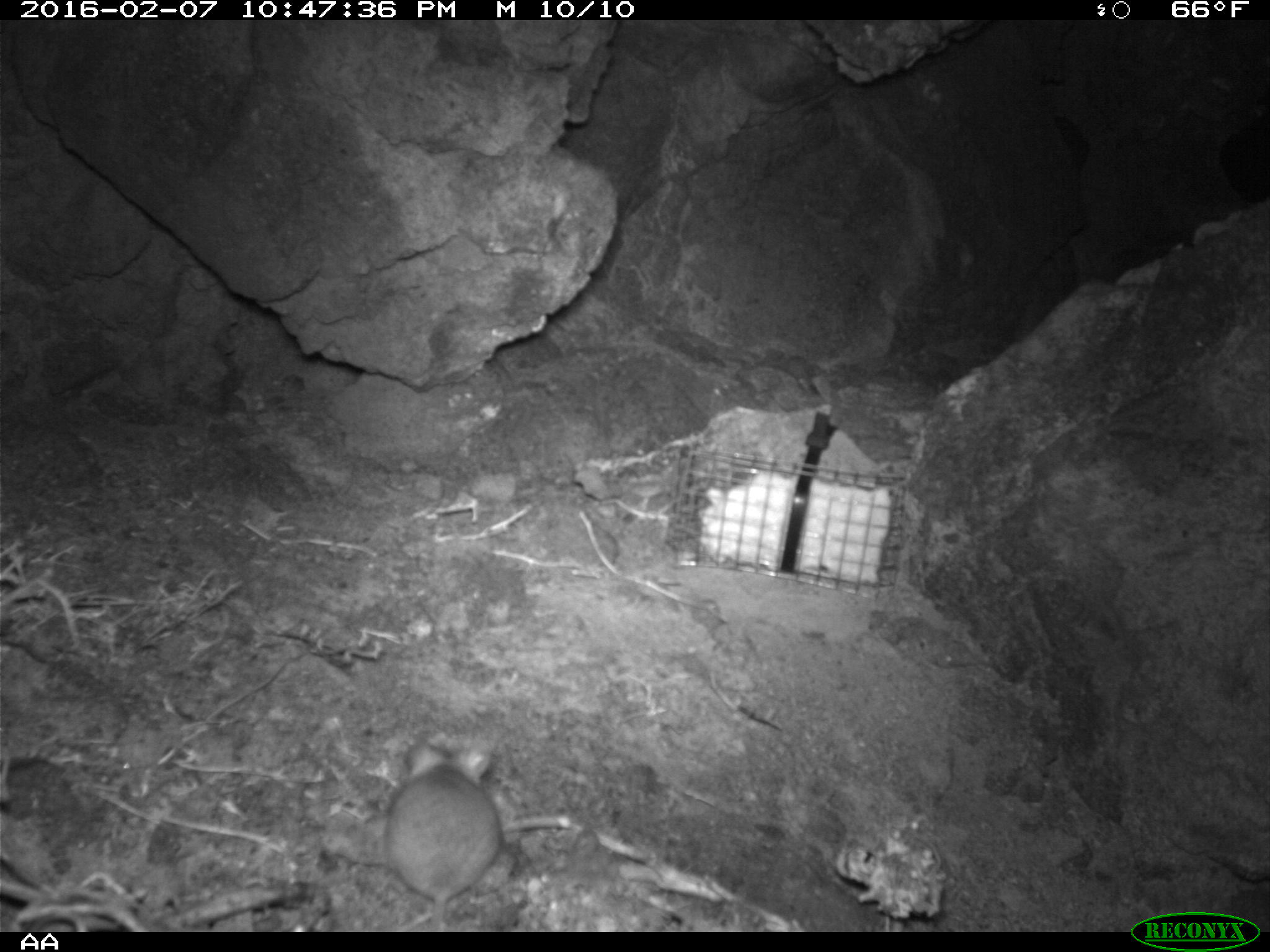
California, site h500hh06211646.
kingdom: Animalia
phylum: Chordata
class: Mammalia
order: Rodentia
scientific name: Rodentia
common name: rodent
Rodent (Rodentia).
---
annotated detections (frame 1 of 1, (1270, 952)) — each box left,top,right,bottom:
rodent: 383,736,502,931